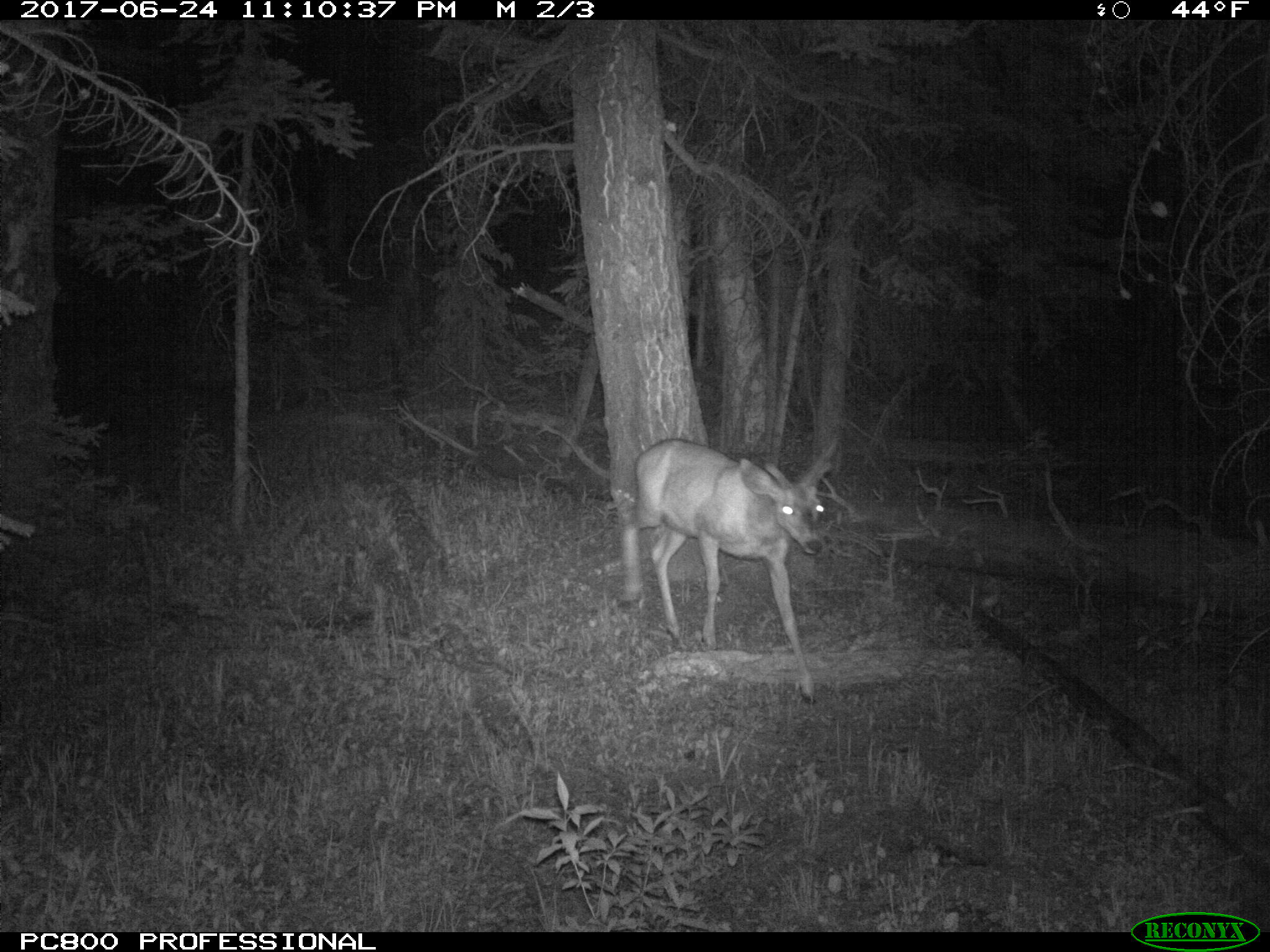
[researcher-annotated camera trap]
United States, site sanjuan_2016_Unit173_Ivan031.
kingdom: Animalia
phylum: Chordata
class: Mammalia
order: Artiodactyla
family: Cervidae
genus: Odocoileus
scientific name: Odocoileus hemionus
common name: mule deer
Odocoileus hemionus (mule deer).